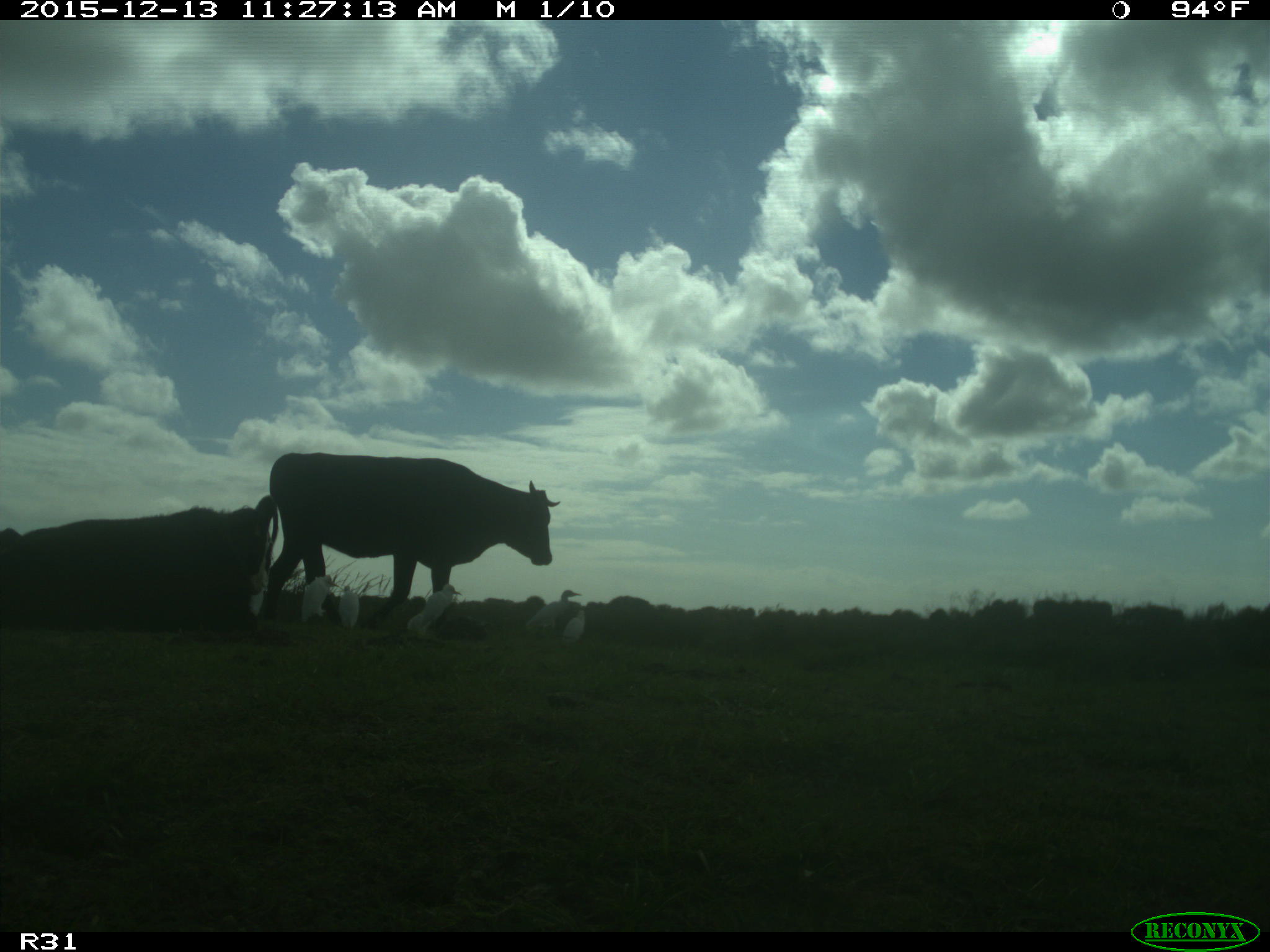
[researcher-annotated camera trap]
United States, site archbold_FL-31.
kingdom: Animalia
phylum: Chordata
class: Mammalia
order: Artiodactyla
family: Bovidae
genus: Bos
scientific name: Bos taurus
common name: domestic cow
Bos taurus (domestic cow).